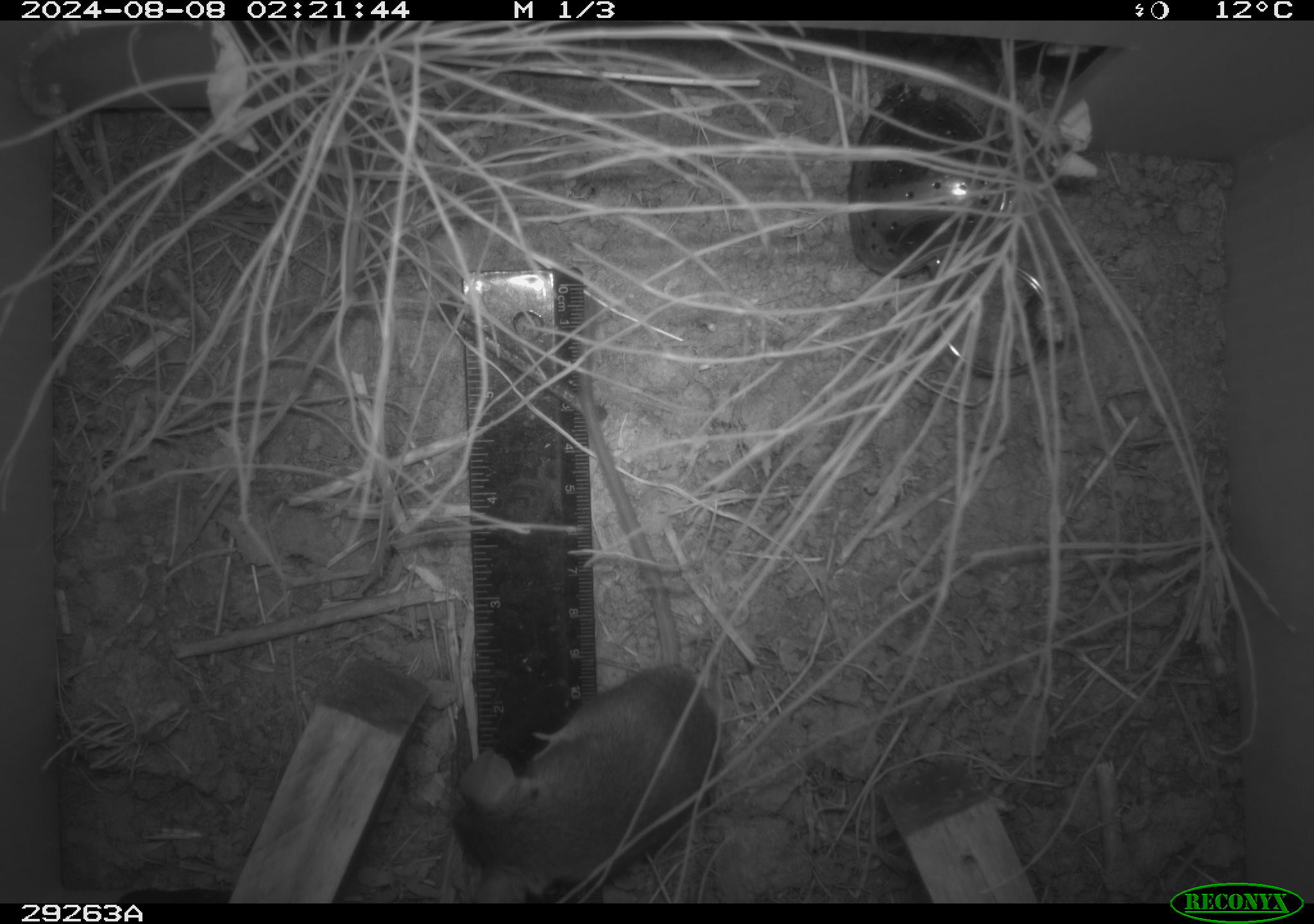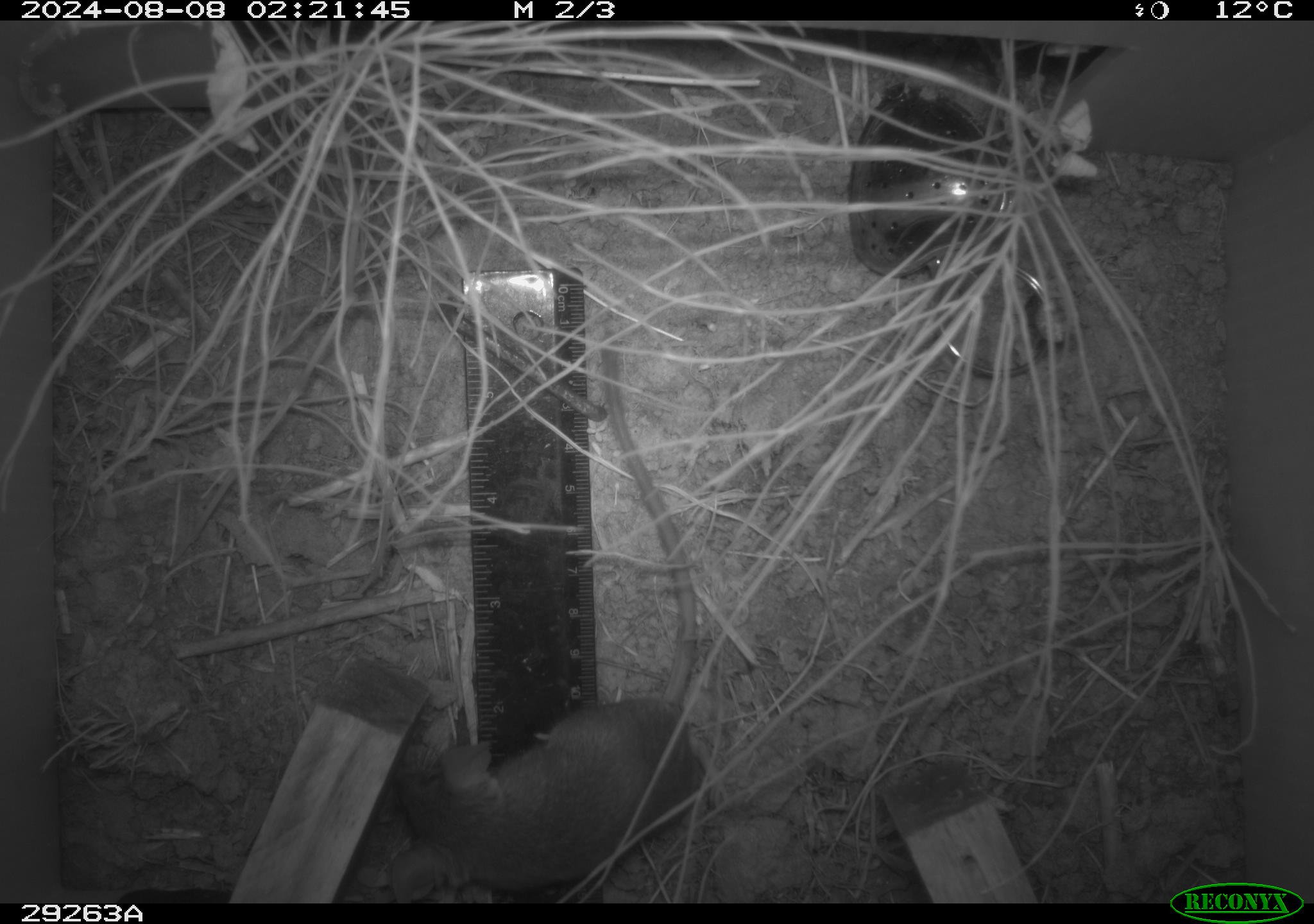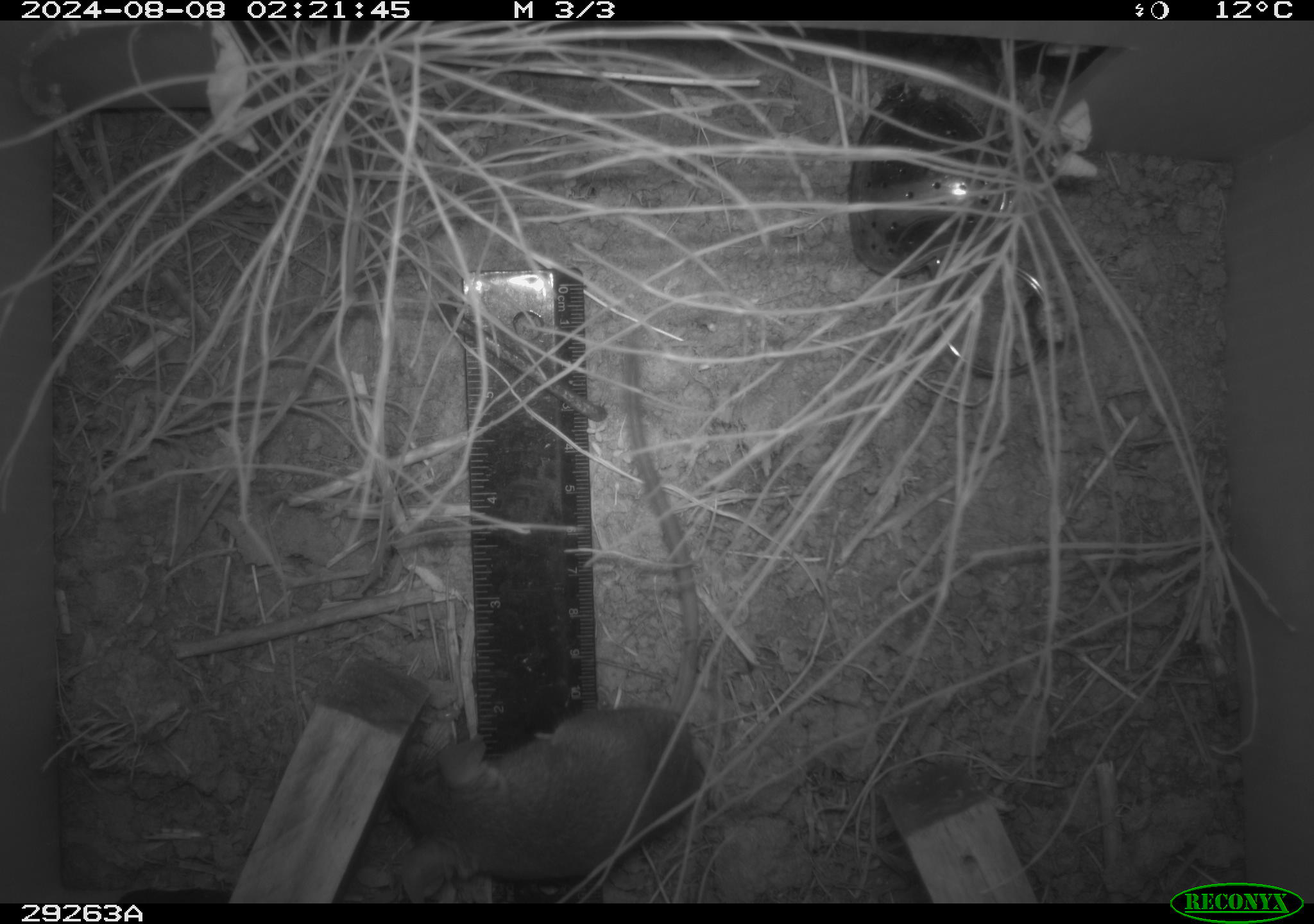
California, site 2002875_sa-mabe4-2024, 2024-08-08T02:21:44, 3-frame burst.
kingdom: Animalia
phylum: Chordata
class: Mammalia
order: Rodentia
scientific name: Rodentia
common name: rodent